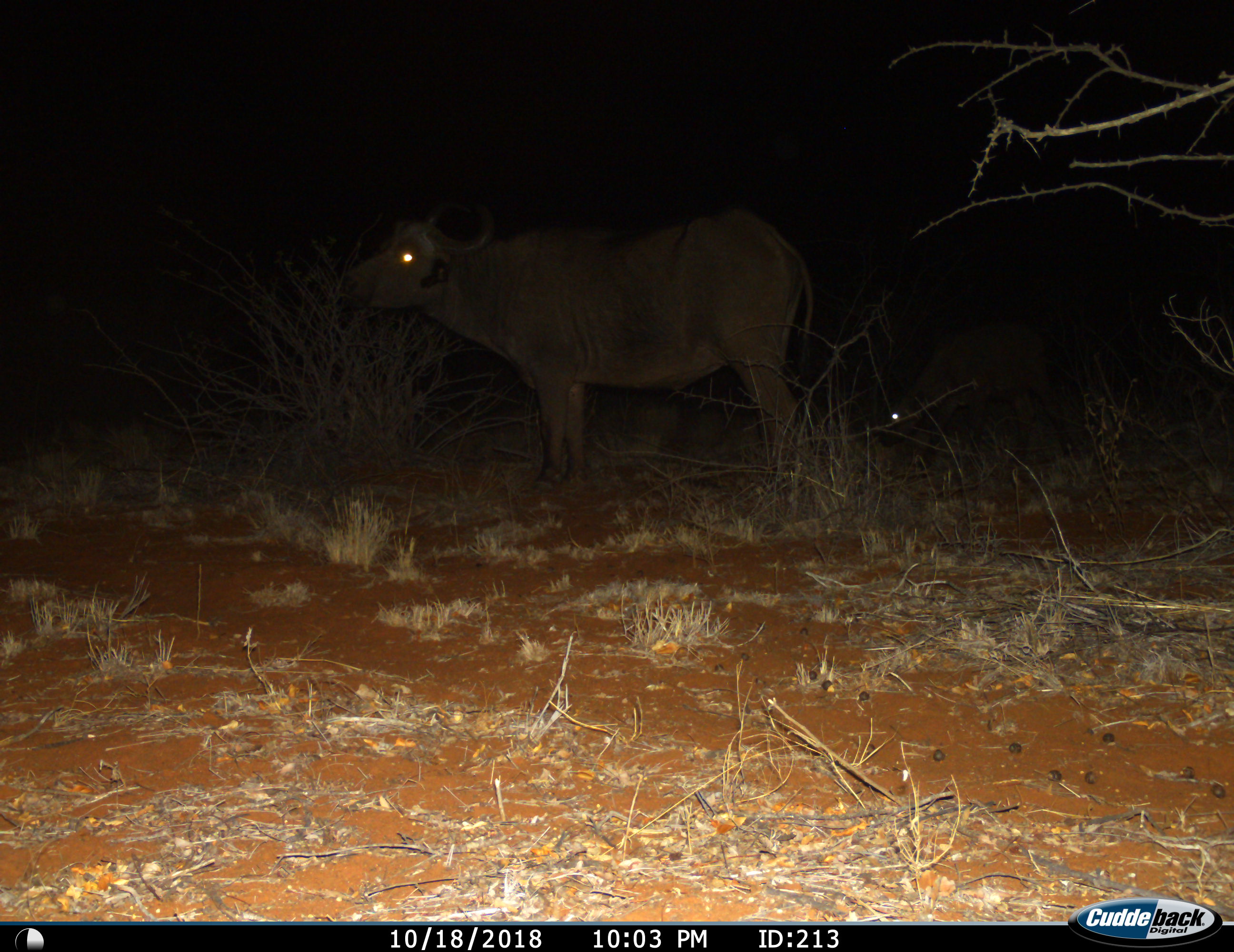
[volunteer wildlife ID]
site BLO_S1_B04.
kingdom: Animalia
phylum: Chordata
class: Mammalia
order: Artiodactyla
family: Bovidae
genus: Syncerus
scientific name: Syncerus caffer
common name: african buffalo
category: buffalo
Buffalo (african buffalo) (Syncerus caffer), count 2. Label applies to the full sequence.